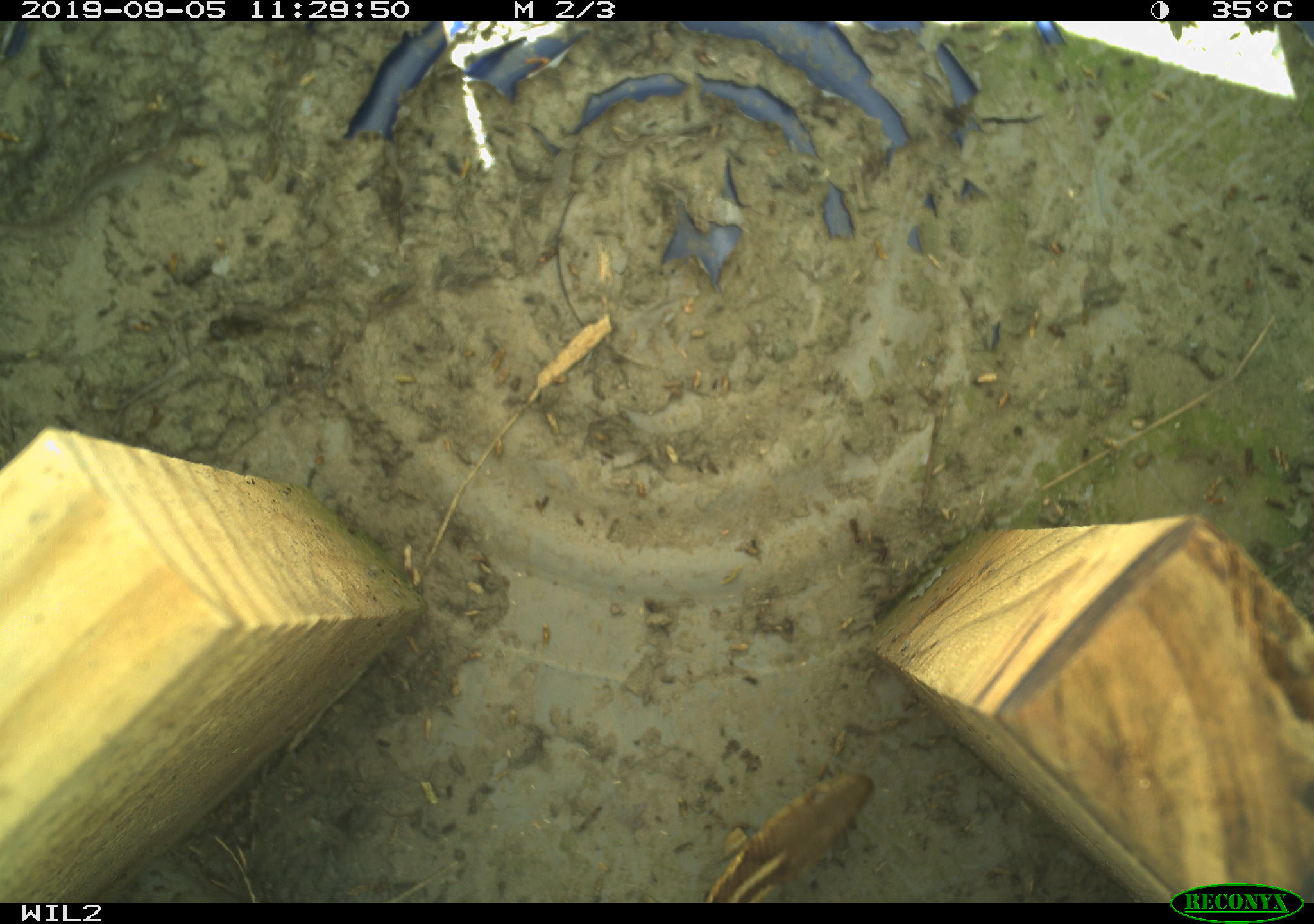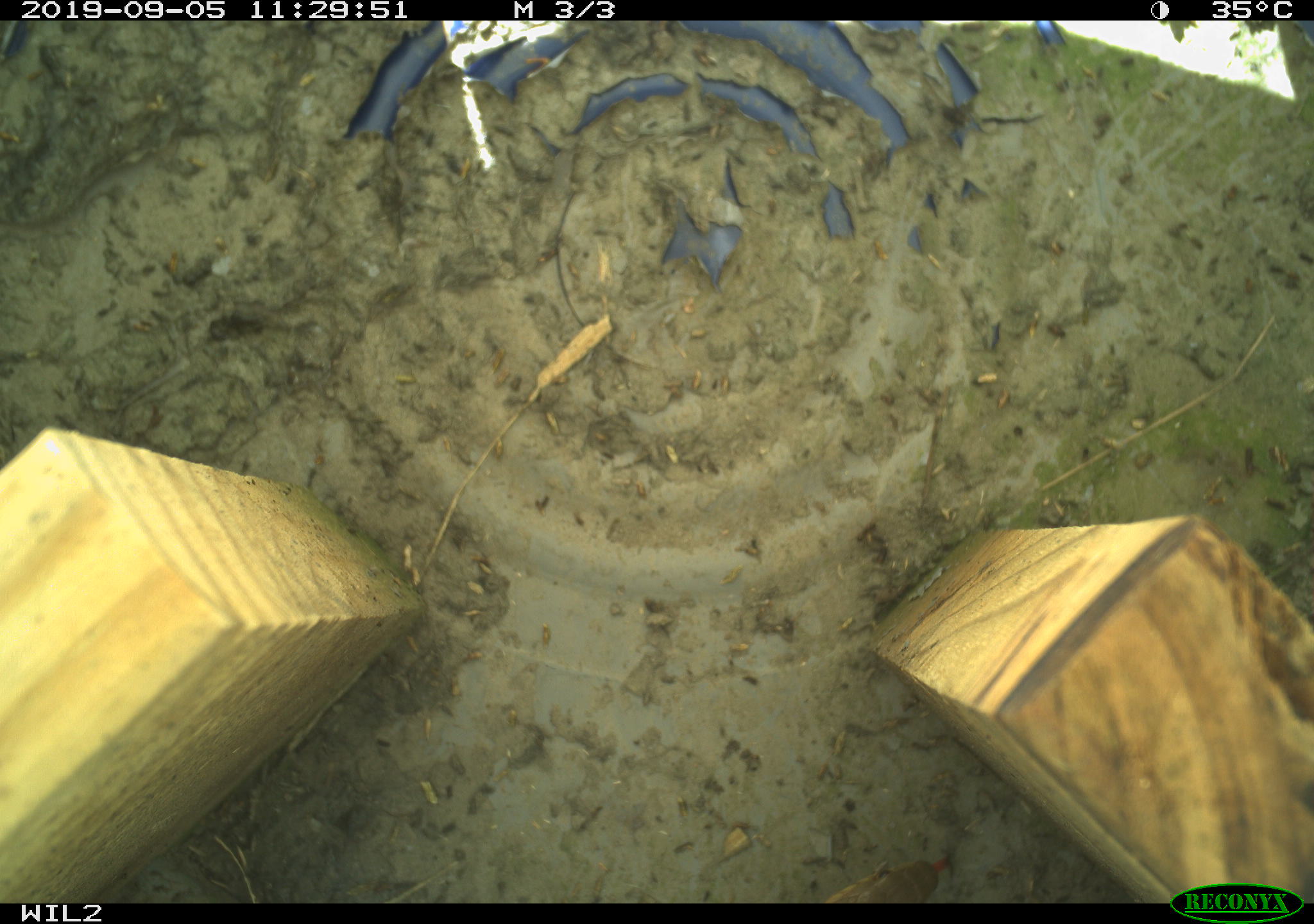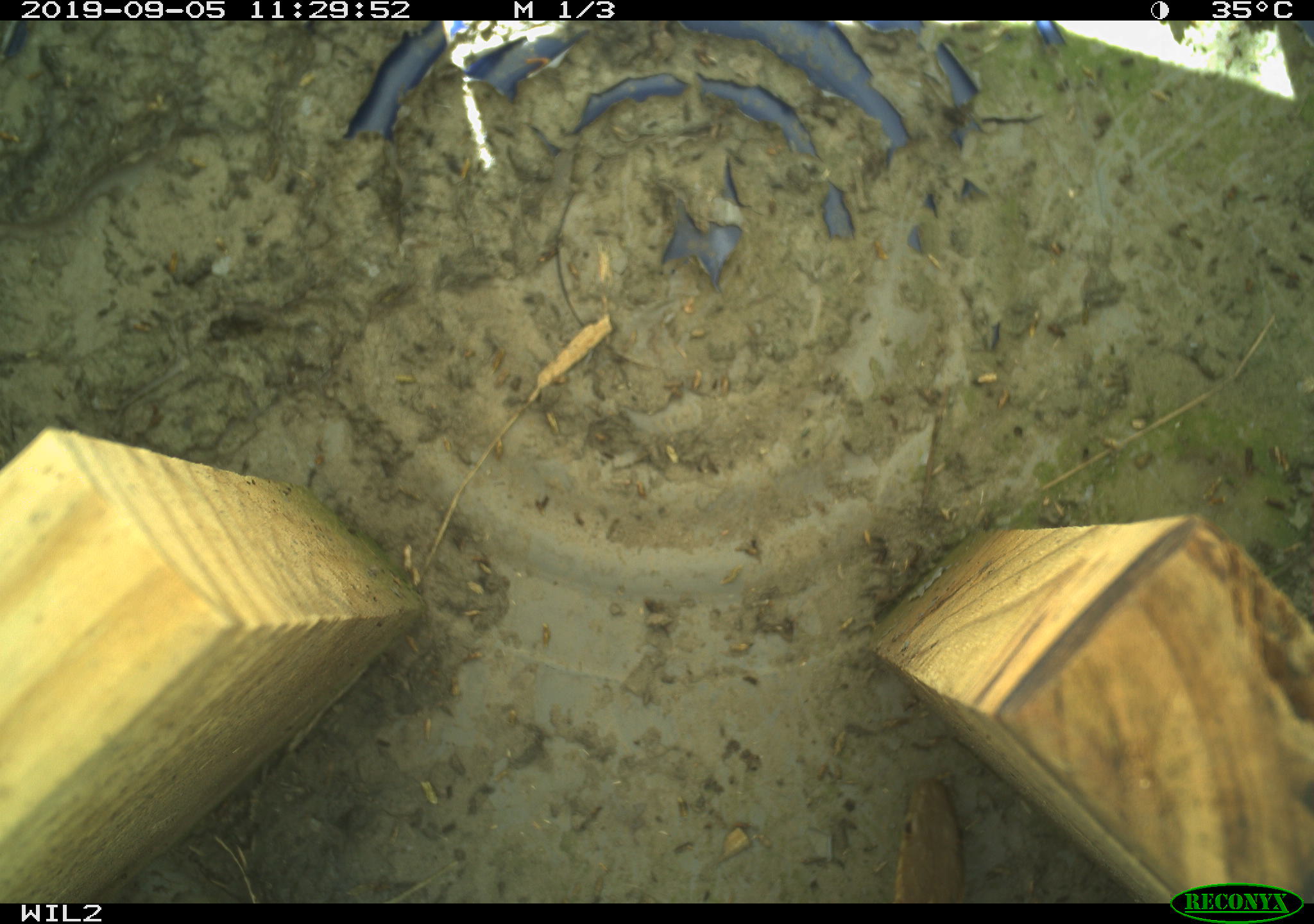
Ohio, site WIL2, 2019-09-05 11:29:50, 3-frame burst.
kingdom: Animalia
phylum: Chordata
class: Reptilia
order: Squamata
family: Colubridae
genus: Thamnophis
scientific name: Thamnophis sirtalis sirtalis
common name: eastern gartersnake